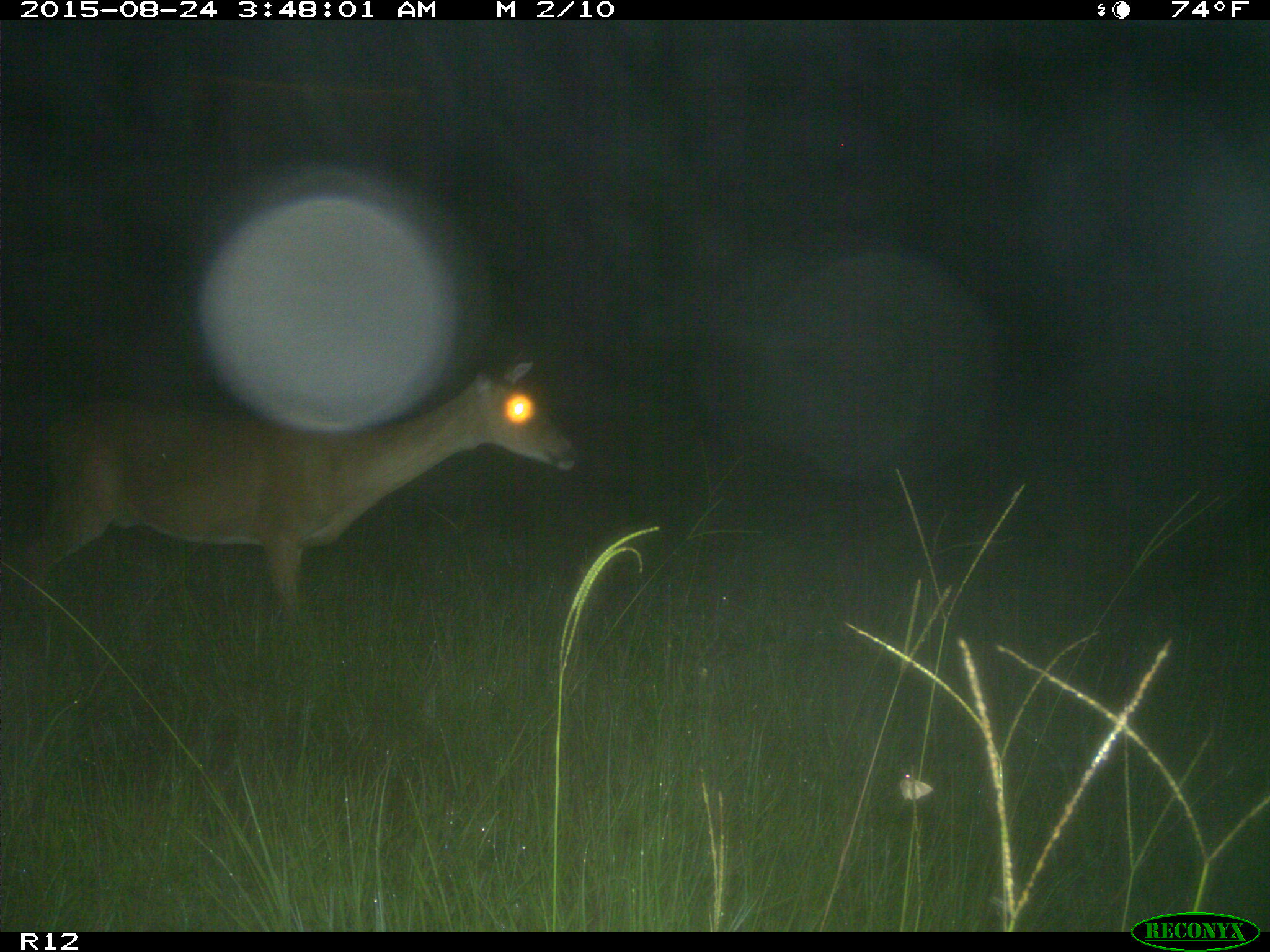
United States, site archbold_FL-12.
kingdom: Animalia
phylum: Chordata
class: Mammalia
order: Artiodactyla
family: Cervidae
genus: Odocoileus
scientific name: Odocoileus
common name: deer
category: unidentified deer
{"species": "unidentified deer (deer) (Odocoileus)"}